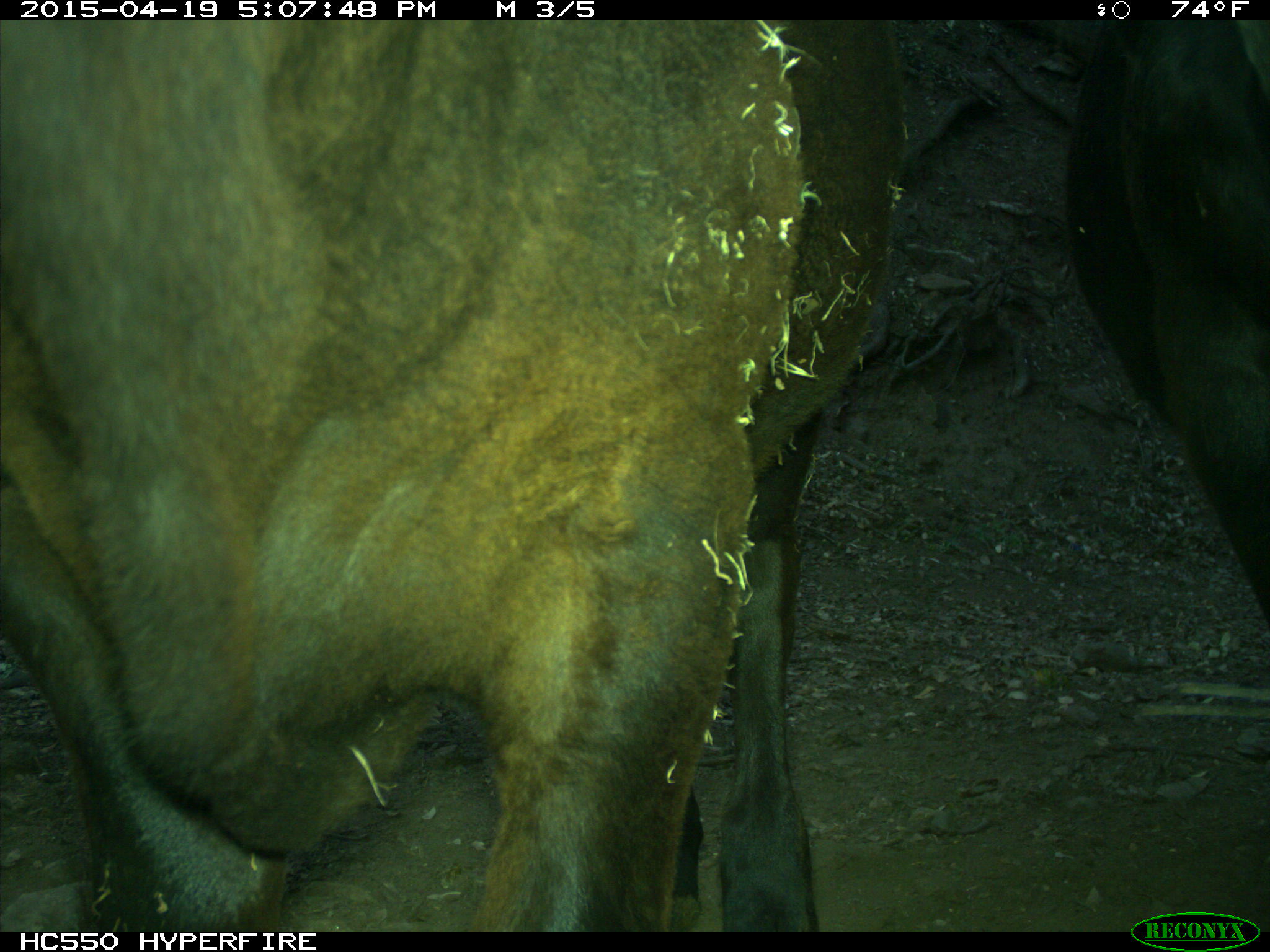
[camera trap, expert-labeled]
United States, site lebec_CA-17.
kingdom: Animalia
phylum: Chordata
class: Mammalia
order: Artiodactyla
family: Bovidae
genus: Bos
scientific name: Bos taurus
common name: domestic cow